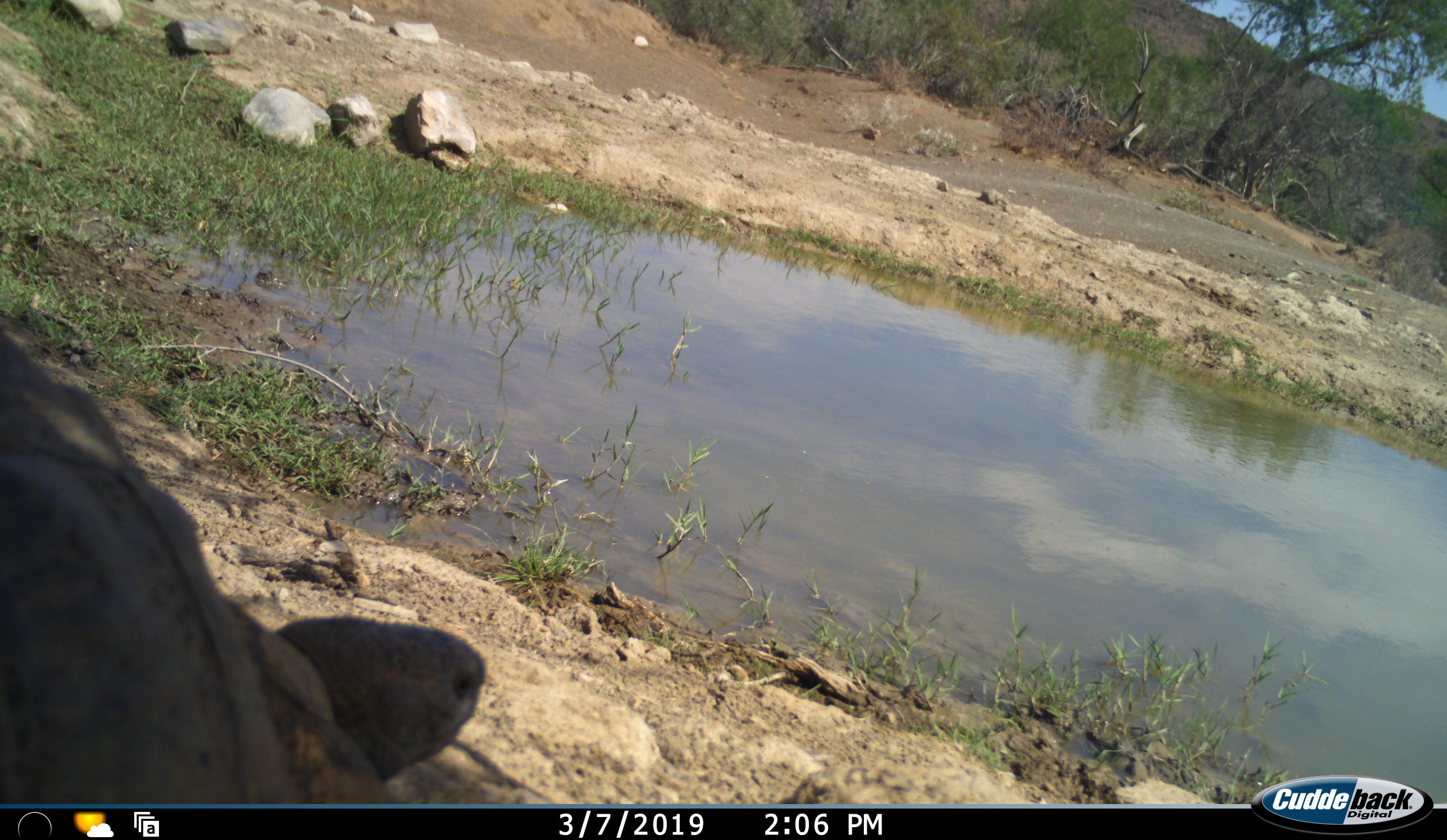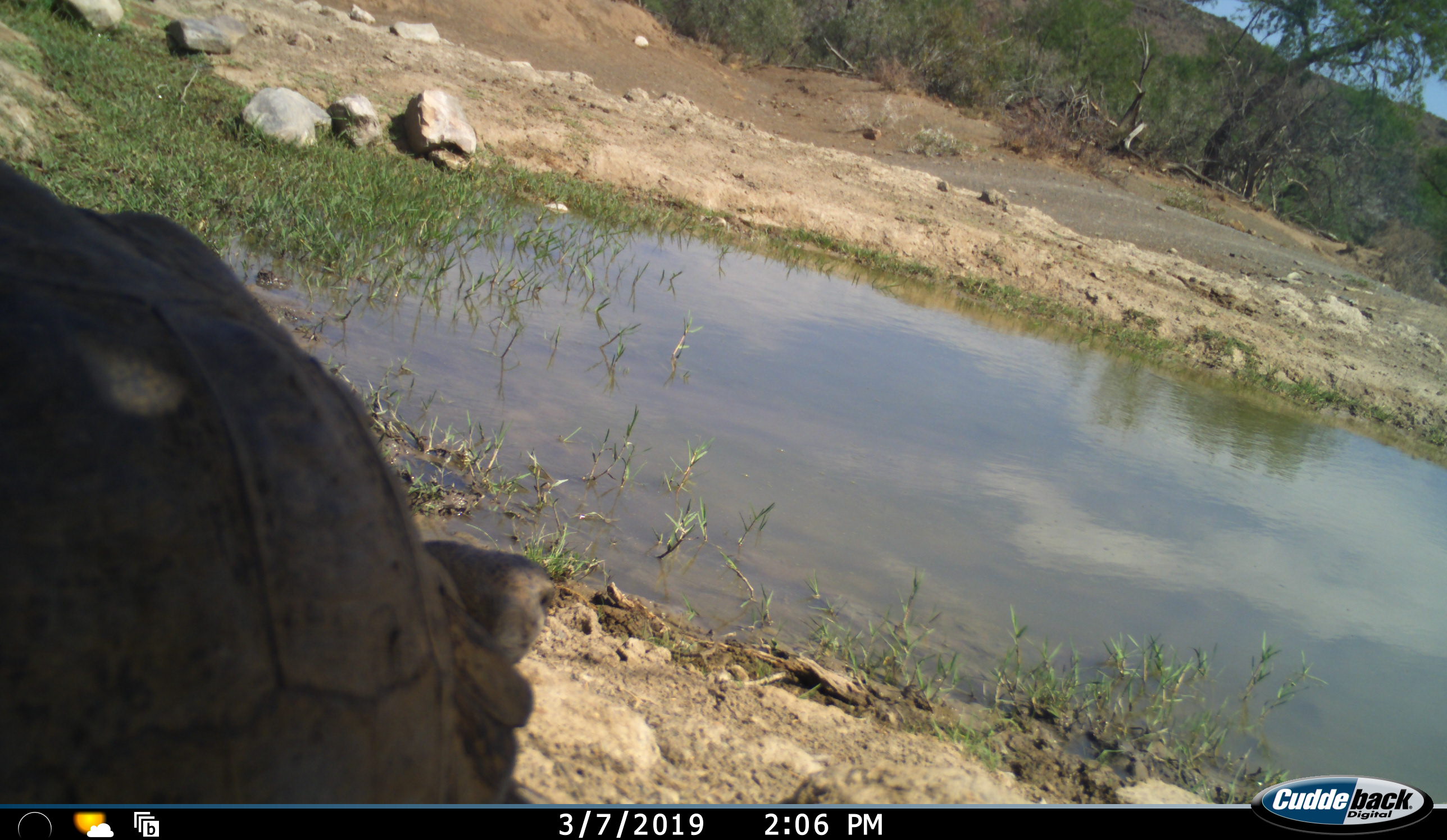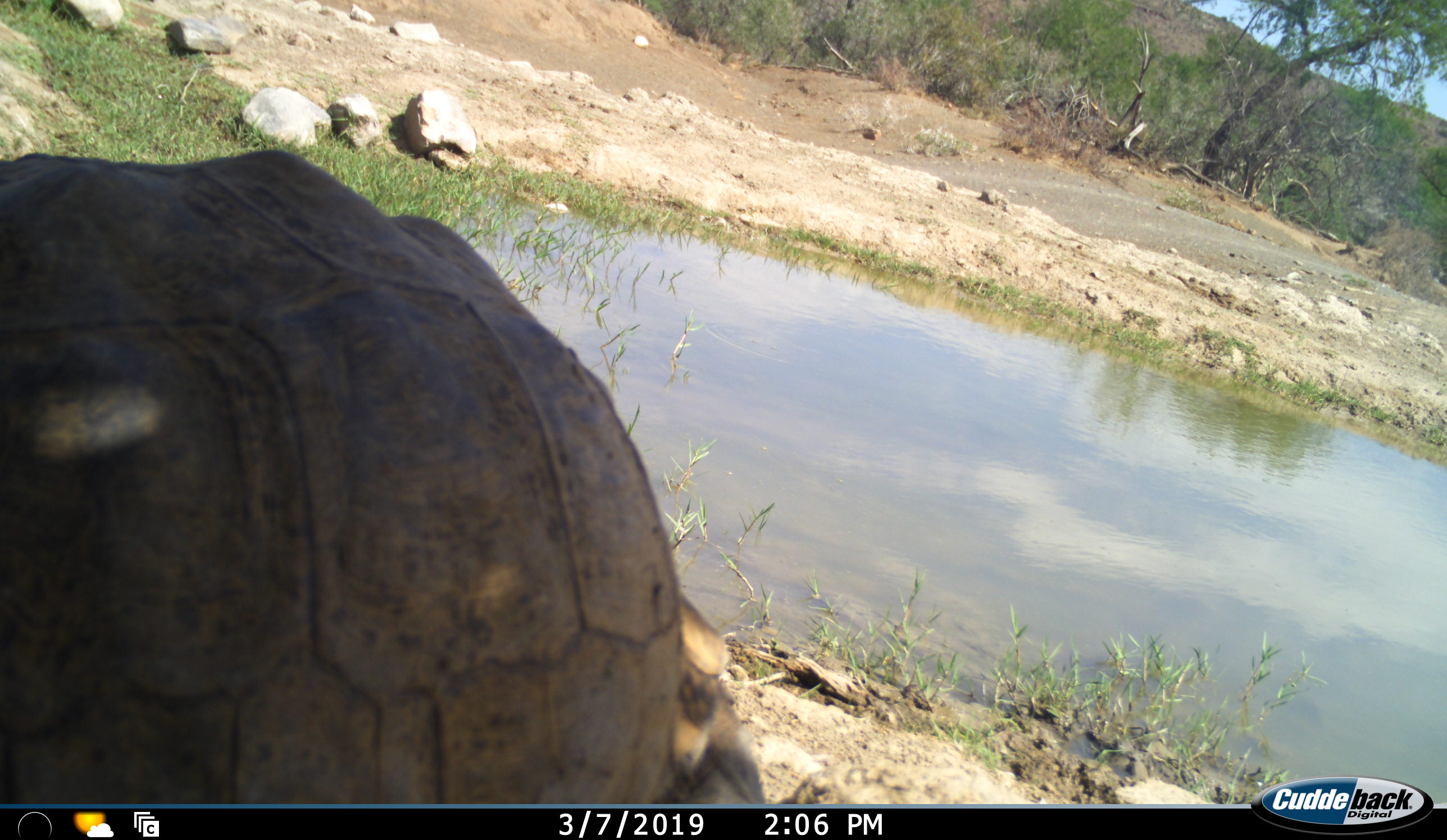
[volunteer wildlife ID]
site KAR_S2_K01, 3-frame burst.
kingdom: Animalia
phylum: Chordata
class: Reptilia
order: Testudines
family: Testudinidae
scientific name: Testudinidae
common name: tortoise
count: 1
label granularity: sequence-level